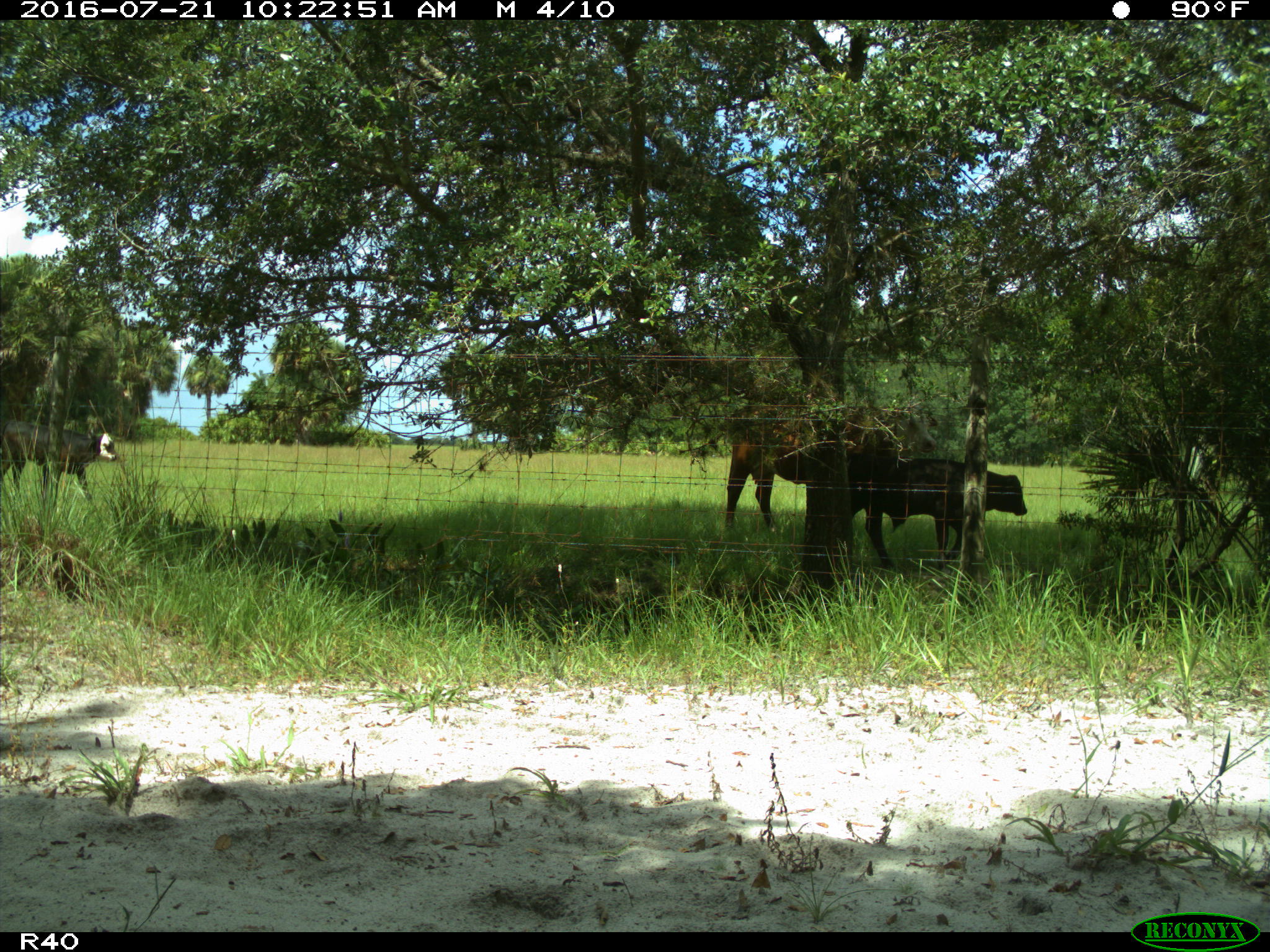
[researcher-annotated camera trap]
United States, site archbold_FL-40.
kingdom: Animalia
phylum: Chordata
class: Mammalia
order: Artiodactyla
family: Bovidae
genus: Bos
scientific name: Bos taurus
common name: domestic cow